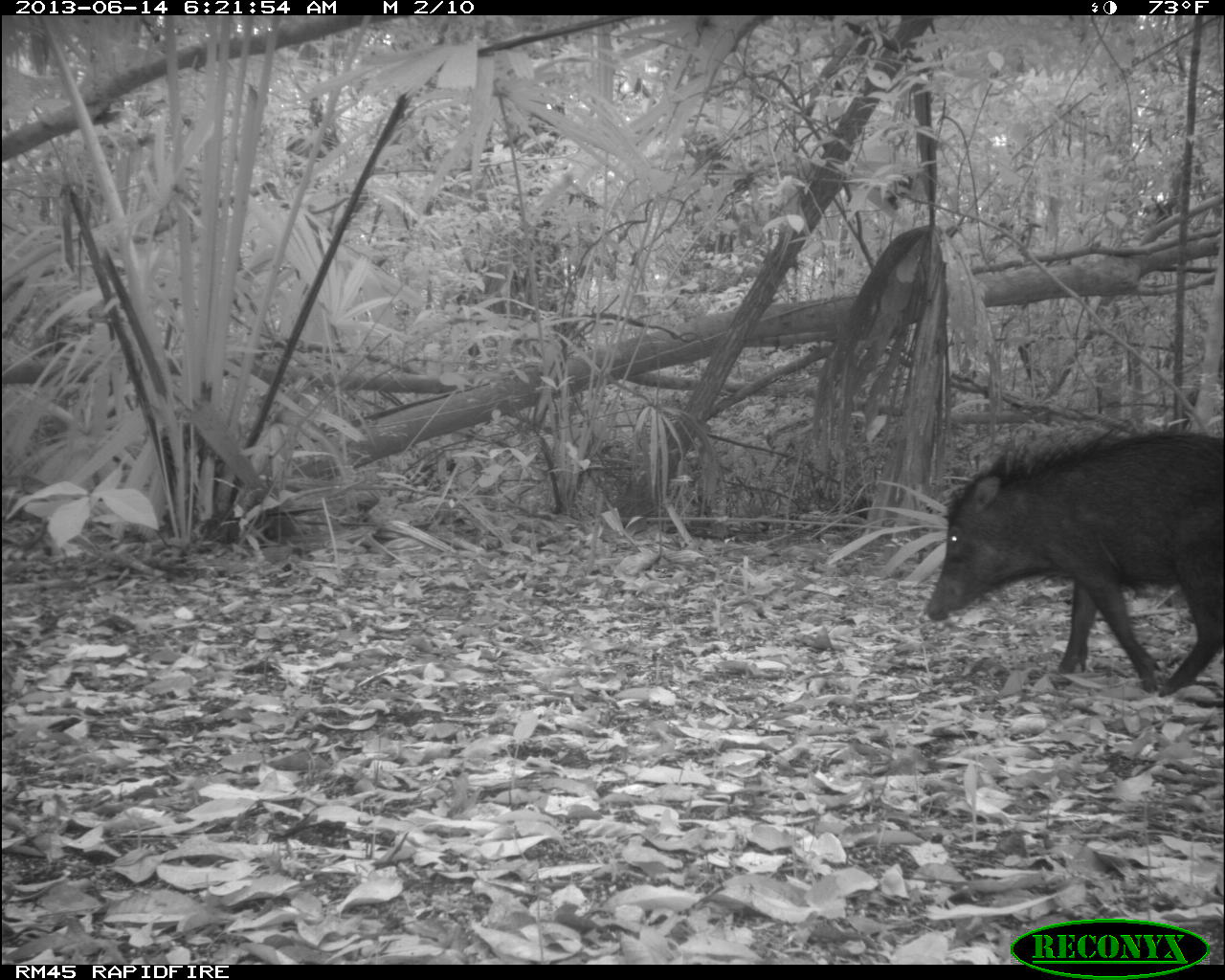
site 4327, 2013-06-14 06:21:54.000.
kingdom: Animalia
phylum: Chordata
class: Mammalia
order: Artiodactyla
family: Tayassuidae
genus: Tayassu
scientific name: Tayassu pecari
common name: white-lipped peccary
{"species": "Tayassu pecari (white-lipped peccary)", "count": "9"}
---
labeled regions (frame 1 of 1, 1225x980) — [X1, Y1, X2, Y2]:
tayassu pecari: [920, 414, 1222, 697]